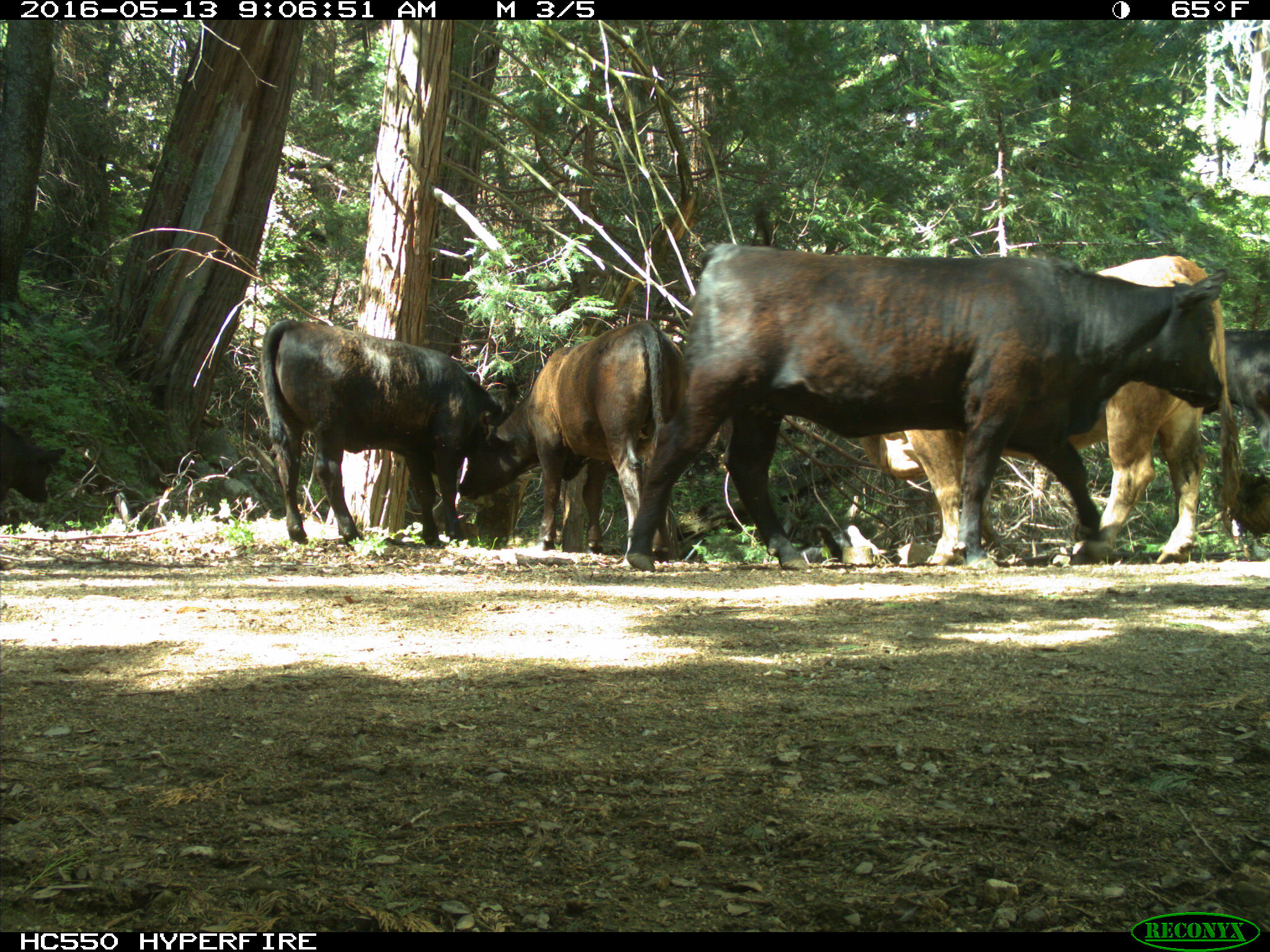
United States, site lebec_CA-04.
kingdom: Animalia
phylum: Chordata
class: Mammalia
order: Artiodactyla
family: Bovidae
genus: Bos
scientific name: Bos taurus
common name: domestic cow